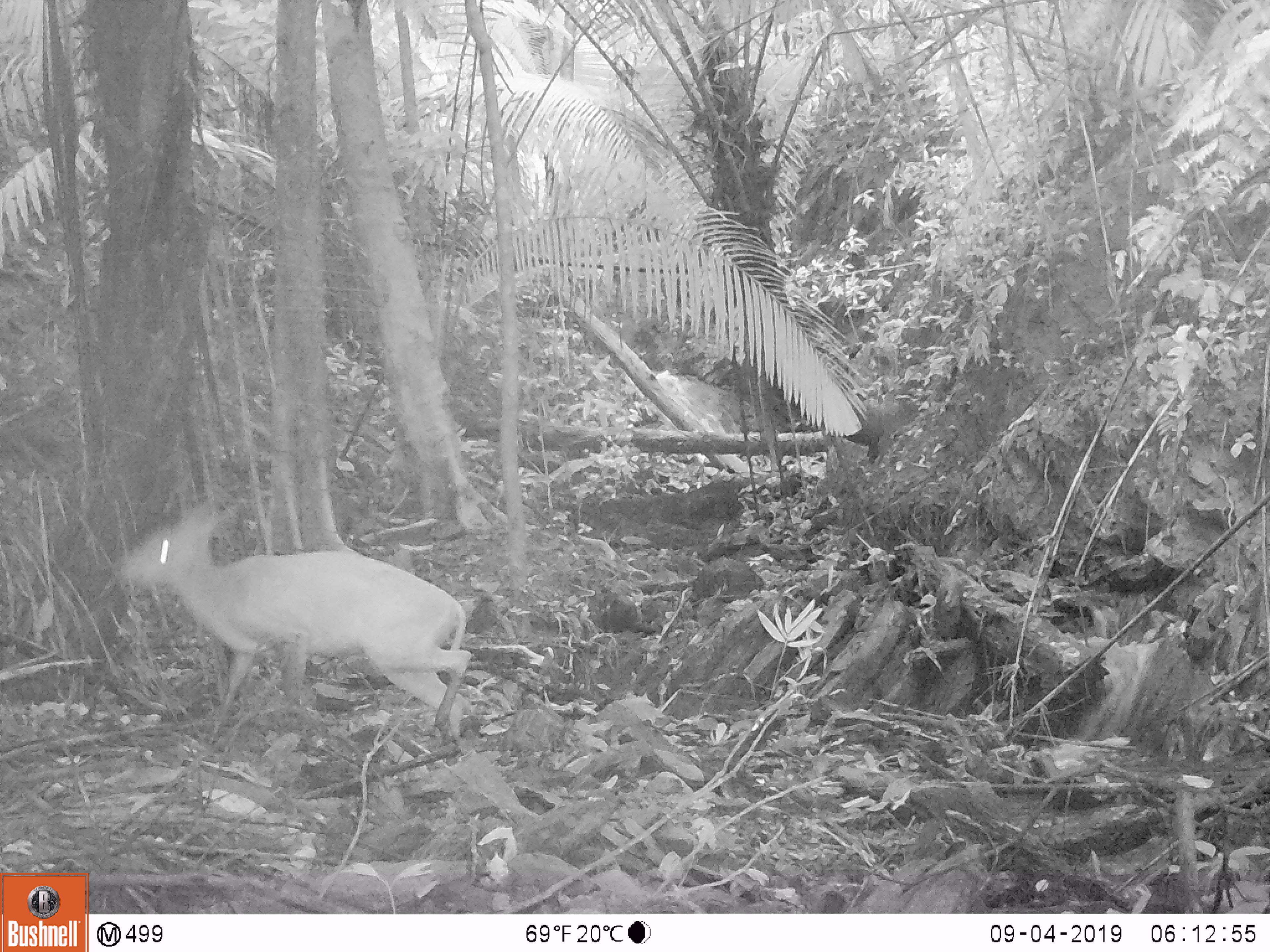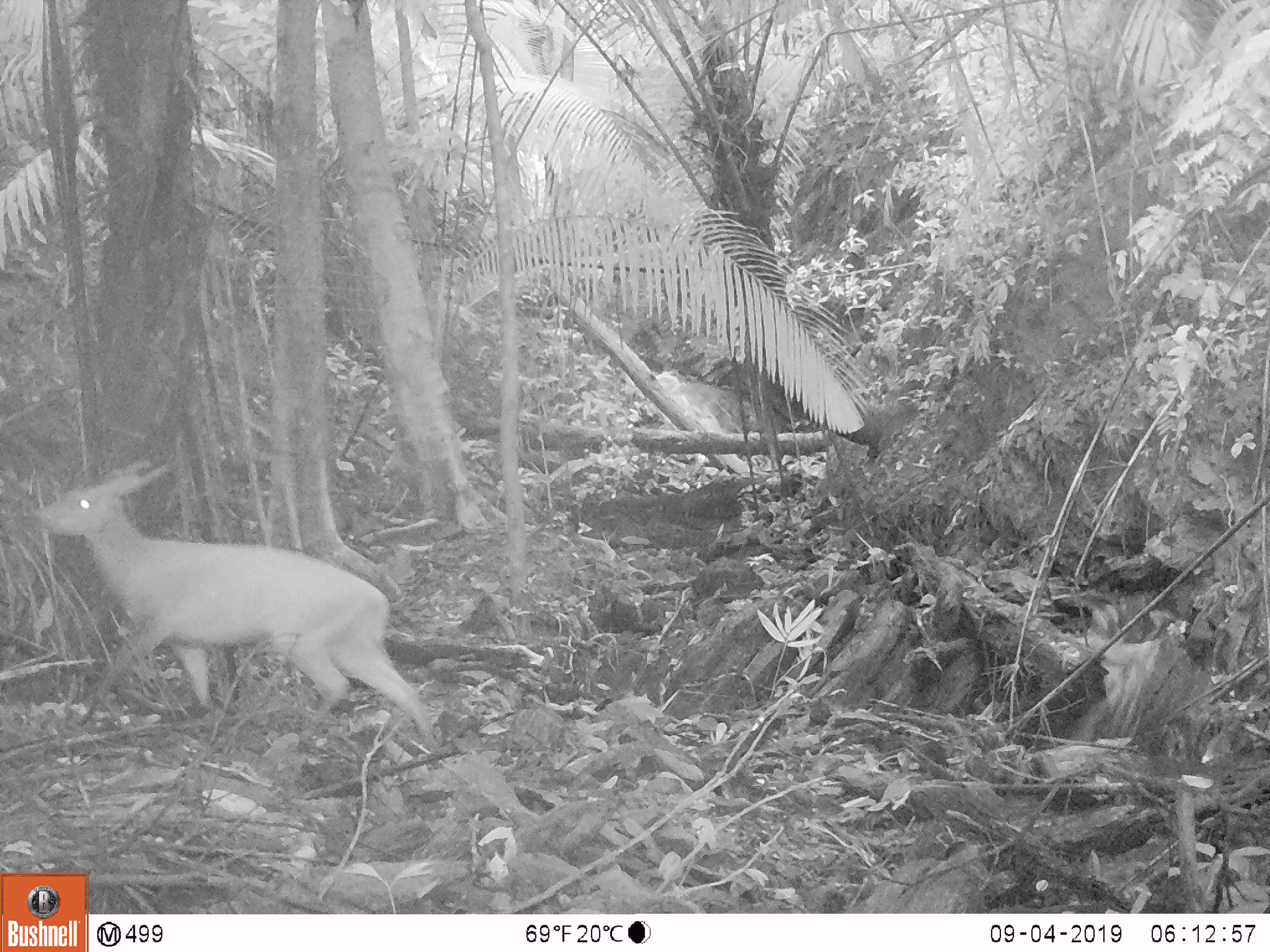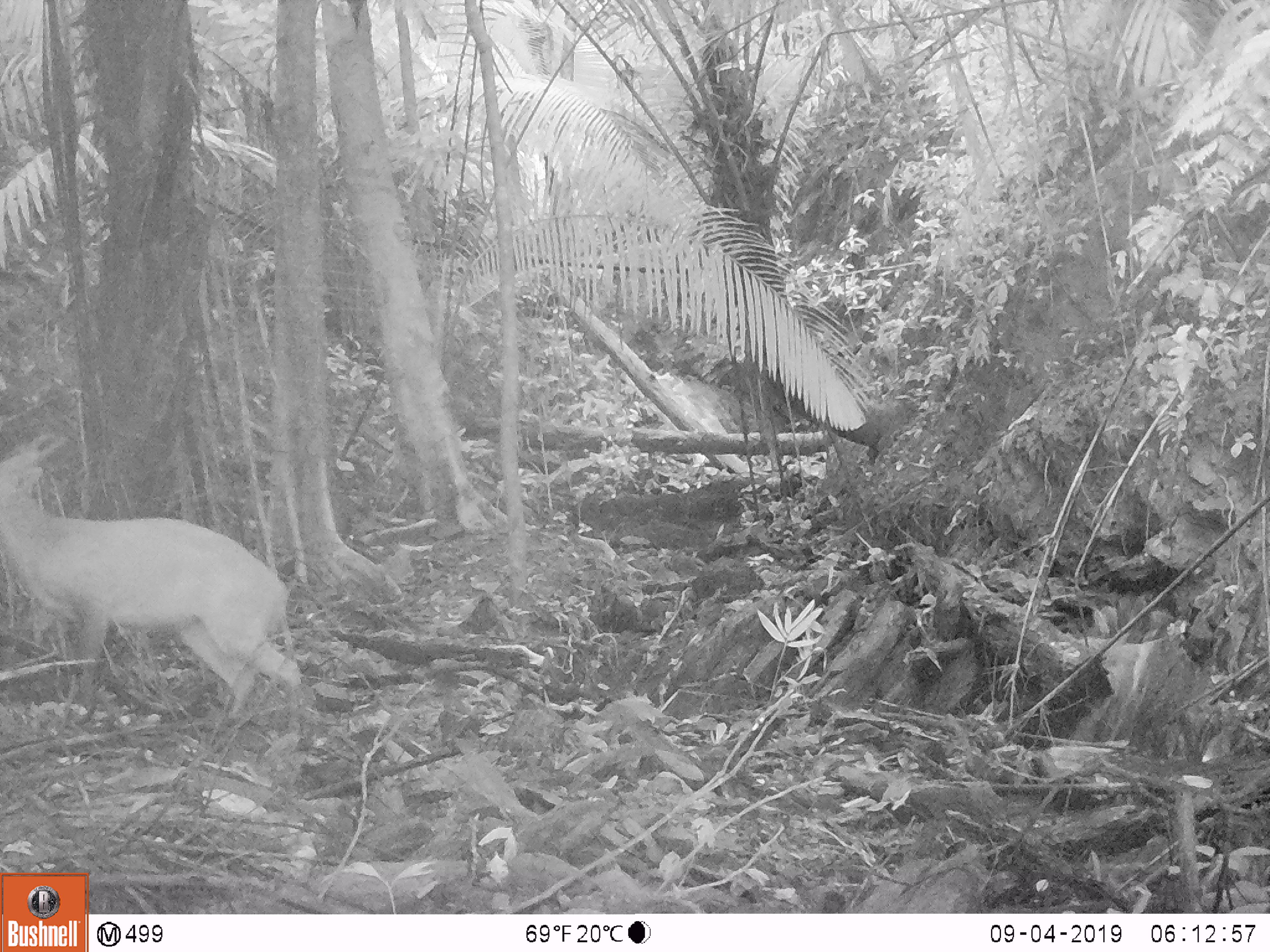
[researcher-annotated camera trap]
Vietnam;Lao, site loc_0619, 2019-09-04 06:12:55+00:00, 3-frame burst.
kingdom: Animalia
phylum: Chordata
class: Mammalia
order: Artiodactyla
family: Cervidae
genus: Muntiacus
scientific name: Muntiacus muntjak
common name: red muntjac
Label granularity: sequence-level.